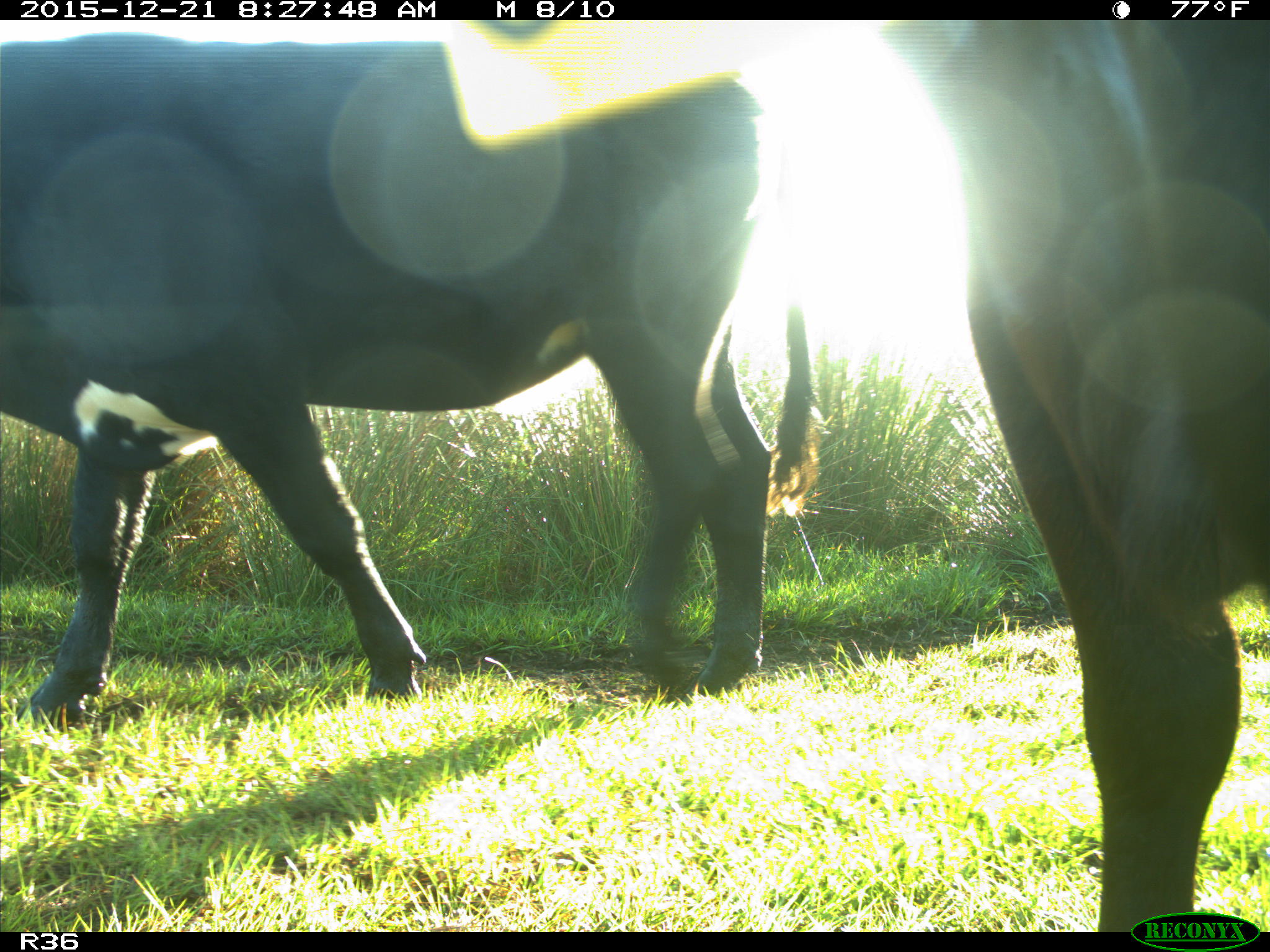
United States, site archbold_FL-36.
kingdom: Animalia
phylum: Chordata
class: Mammalia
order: Artiodactyla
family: Bovidae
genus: Bos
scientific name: Bos taurus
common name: domestic cow